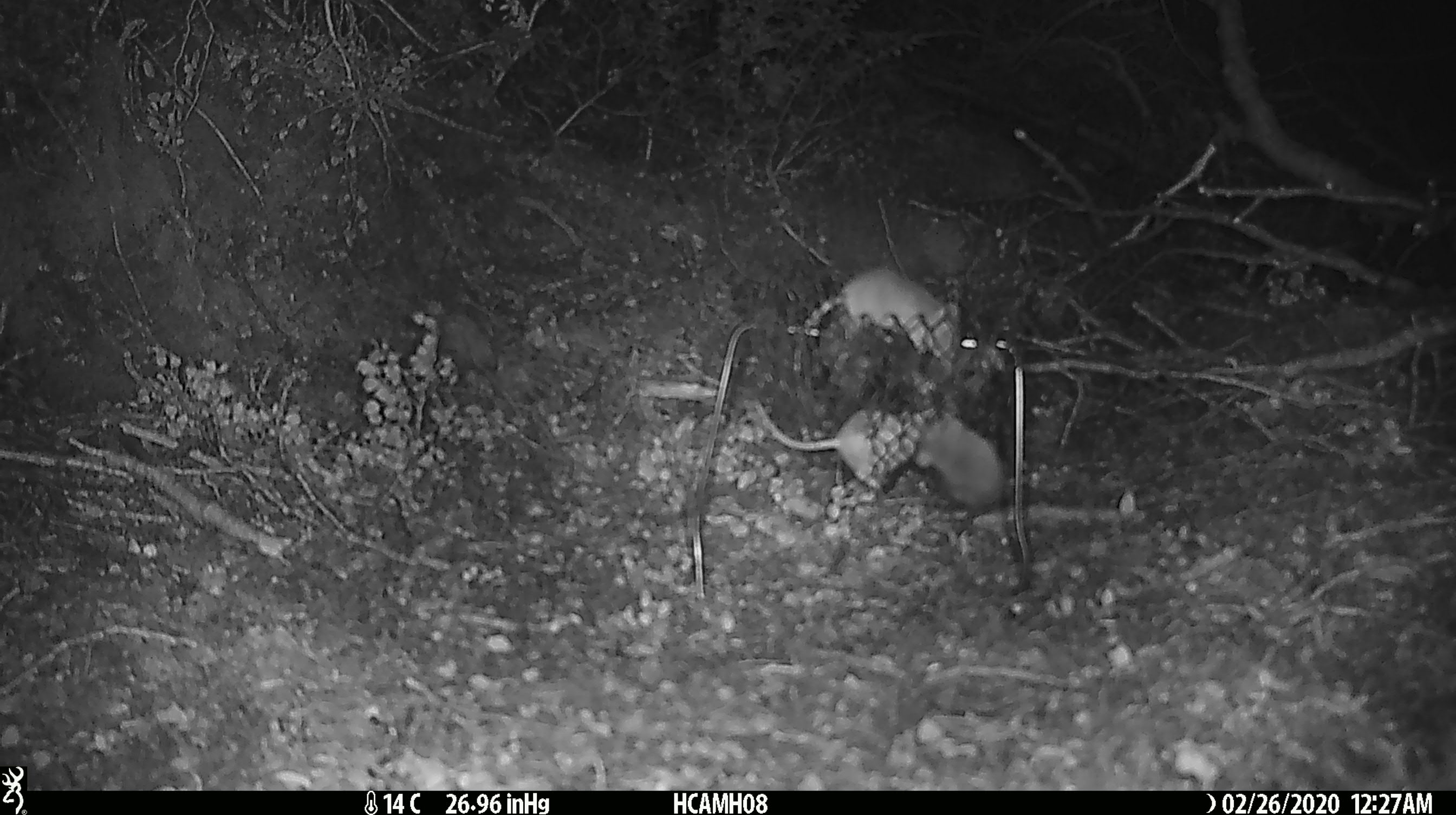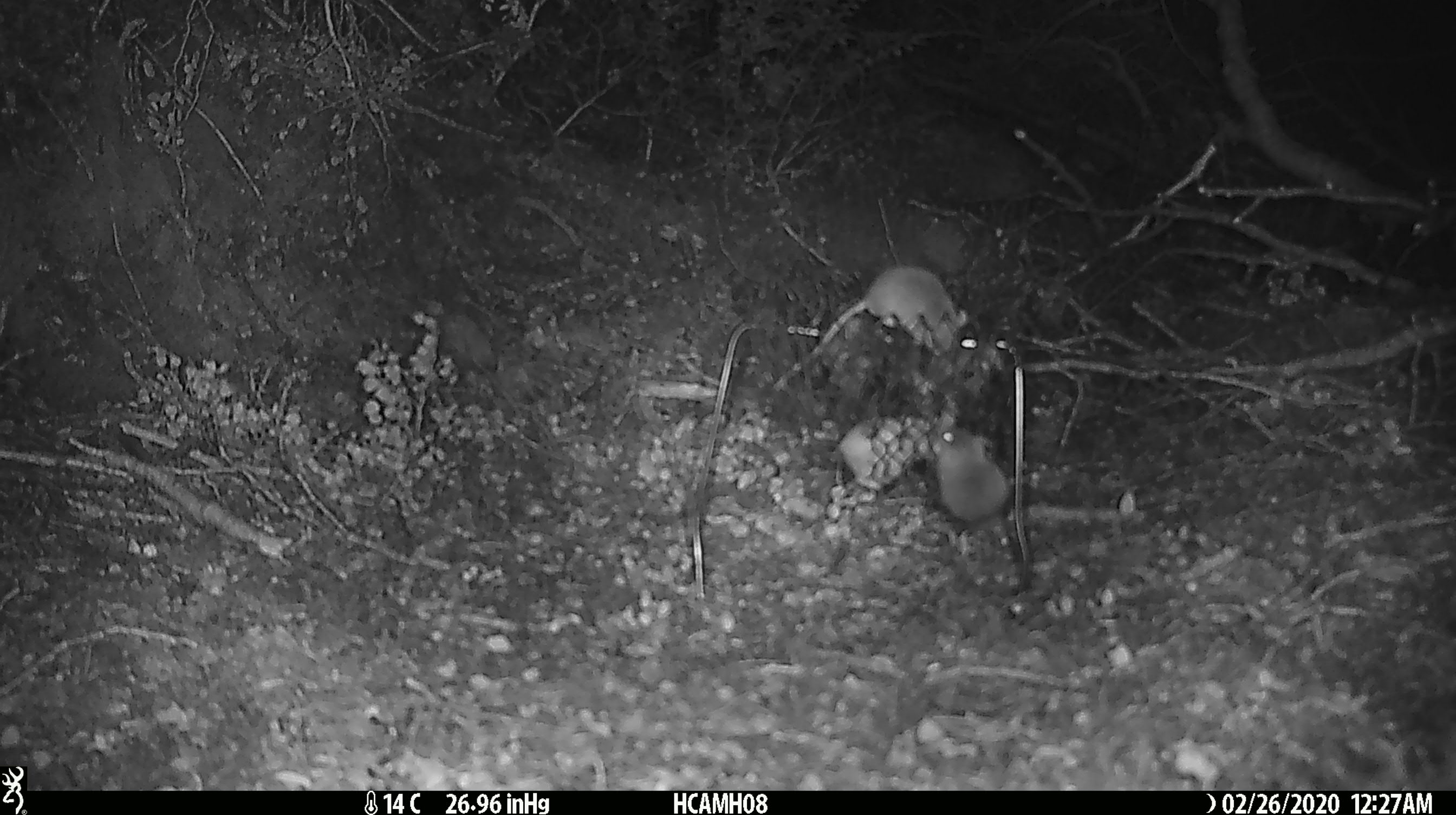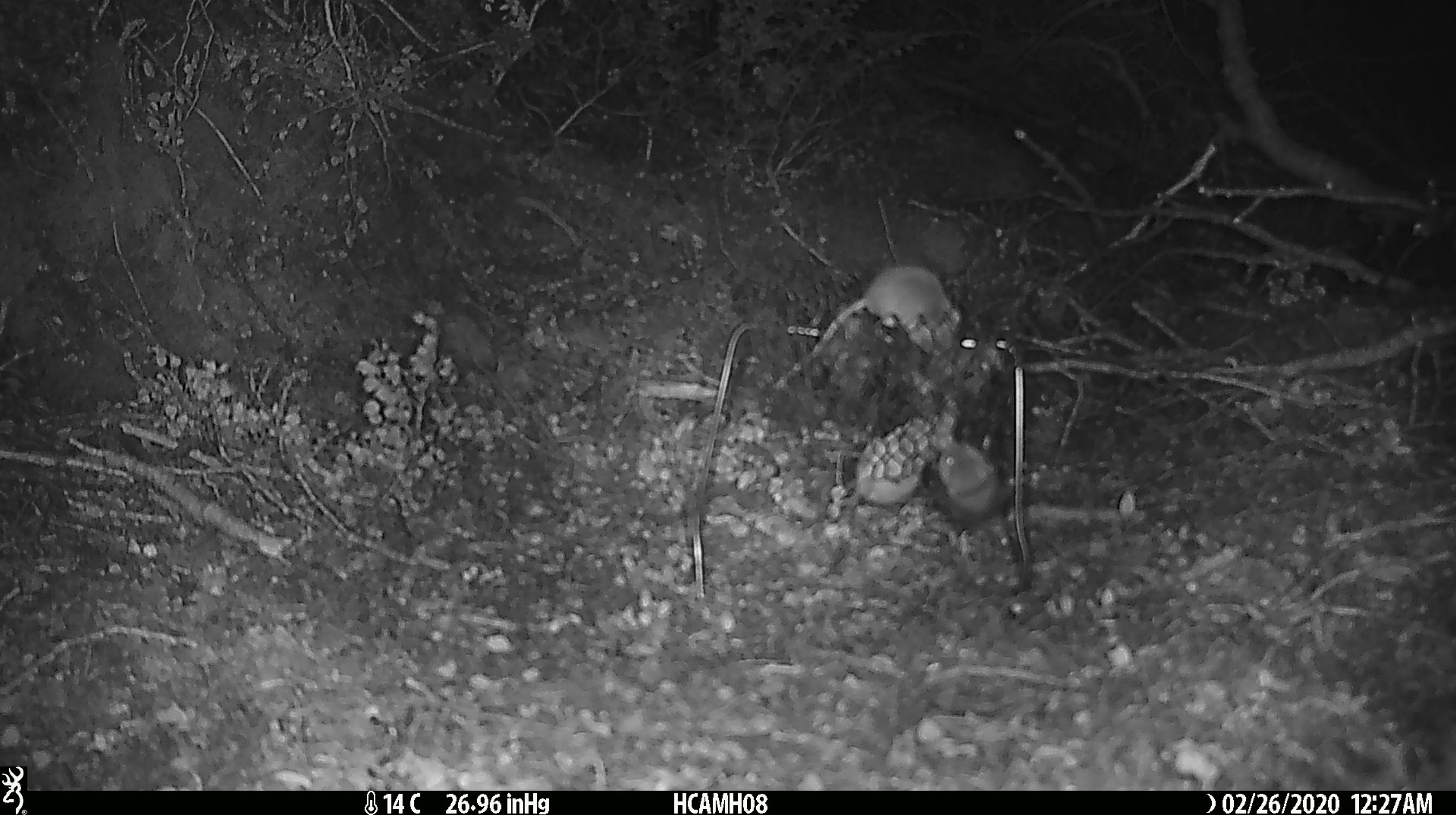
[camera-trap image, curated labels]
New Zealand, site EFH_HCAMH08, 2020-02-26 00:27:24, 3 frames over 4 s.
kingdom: Animalia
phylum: Chordata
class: Mammalia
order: Rodentia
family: Muridae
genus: Mus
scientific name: Mus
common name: mouse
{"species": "mouse (Mus)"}